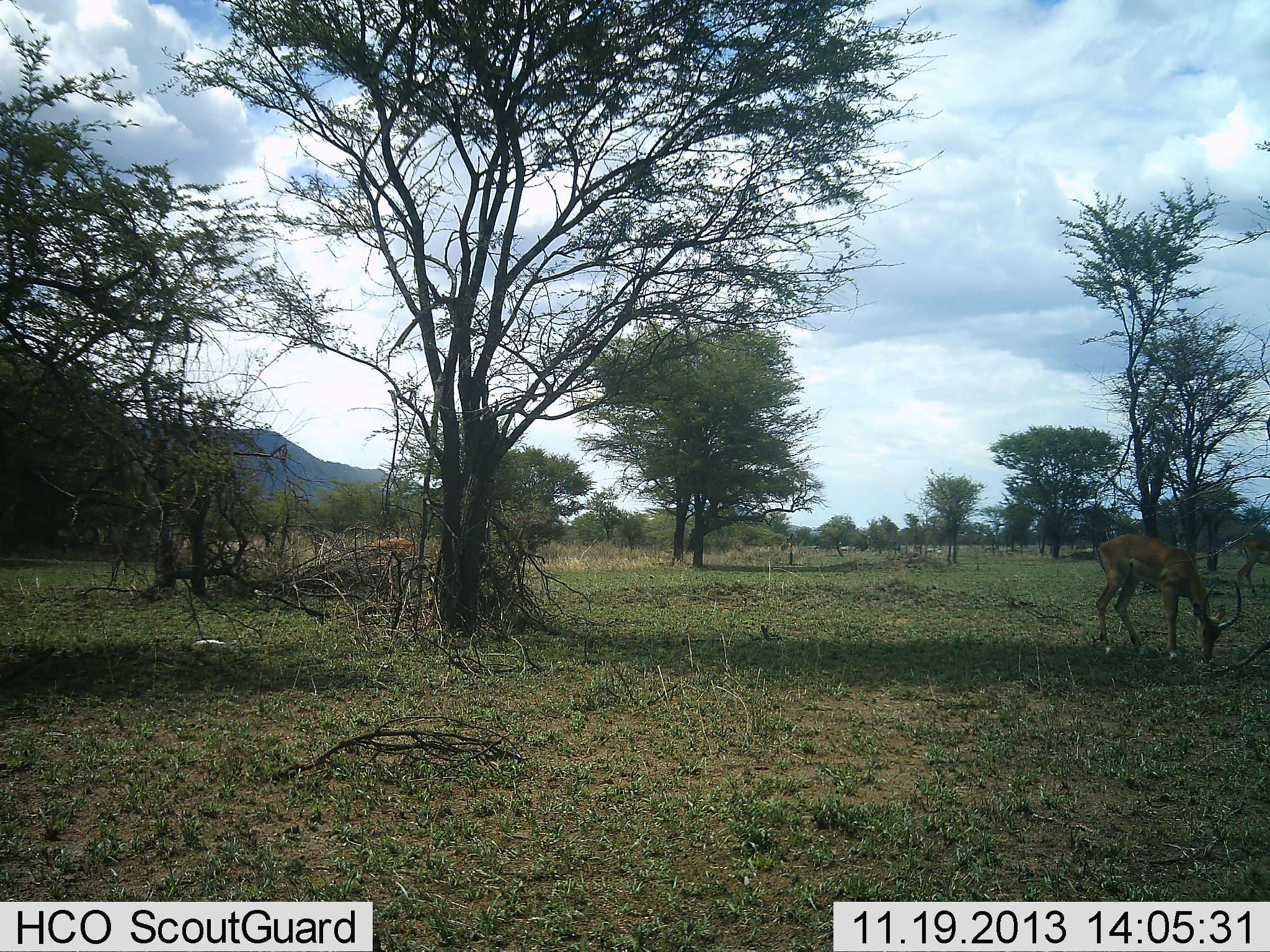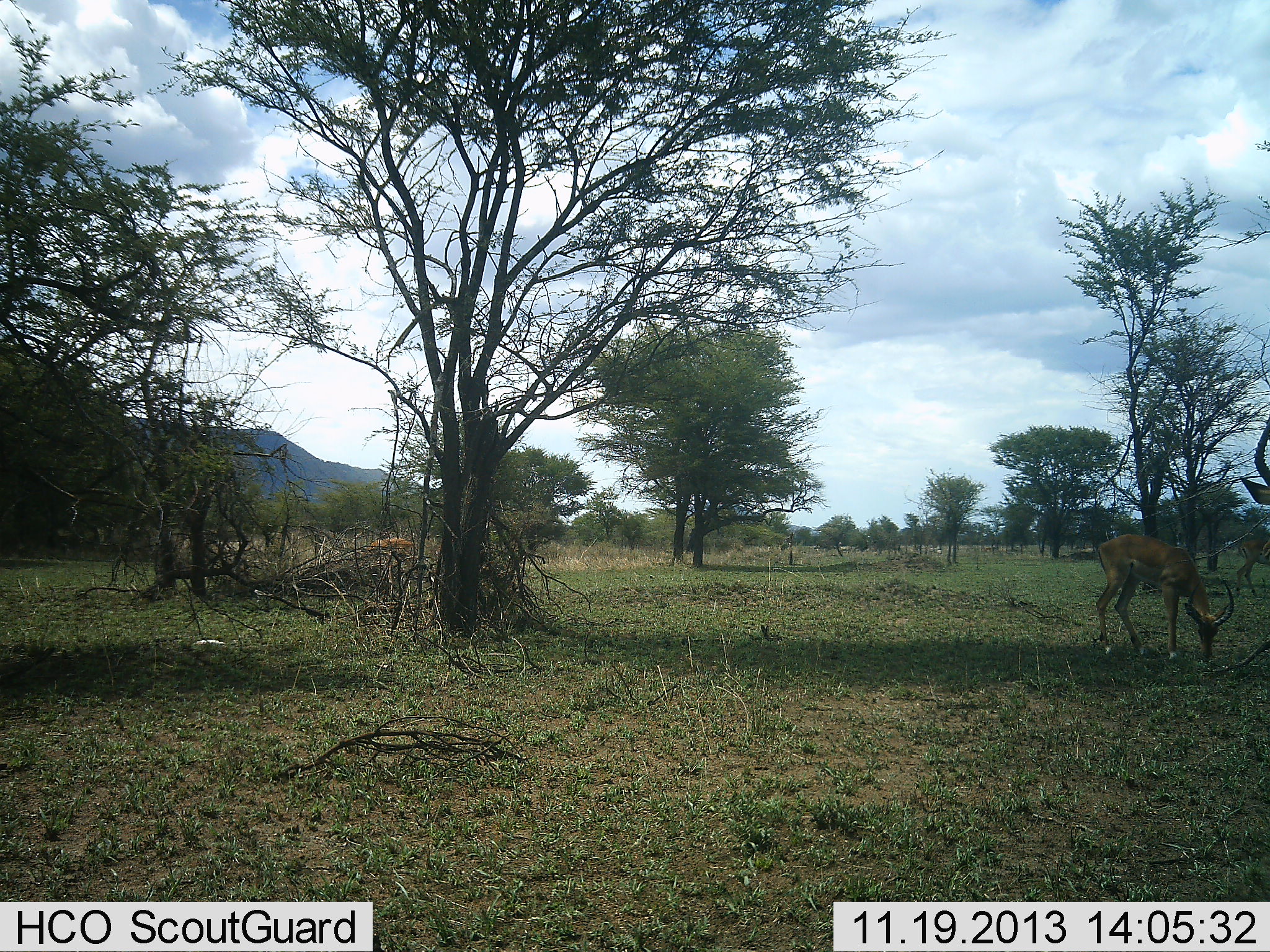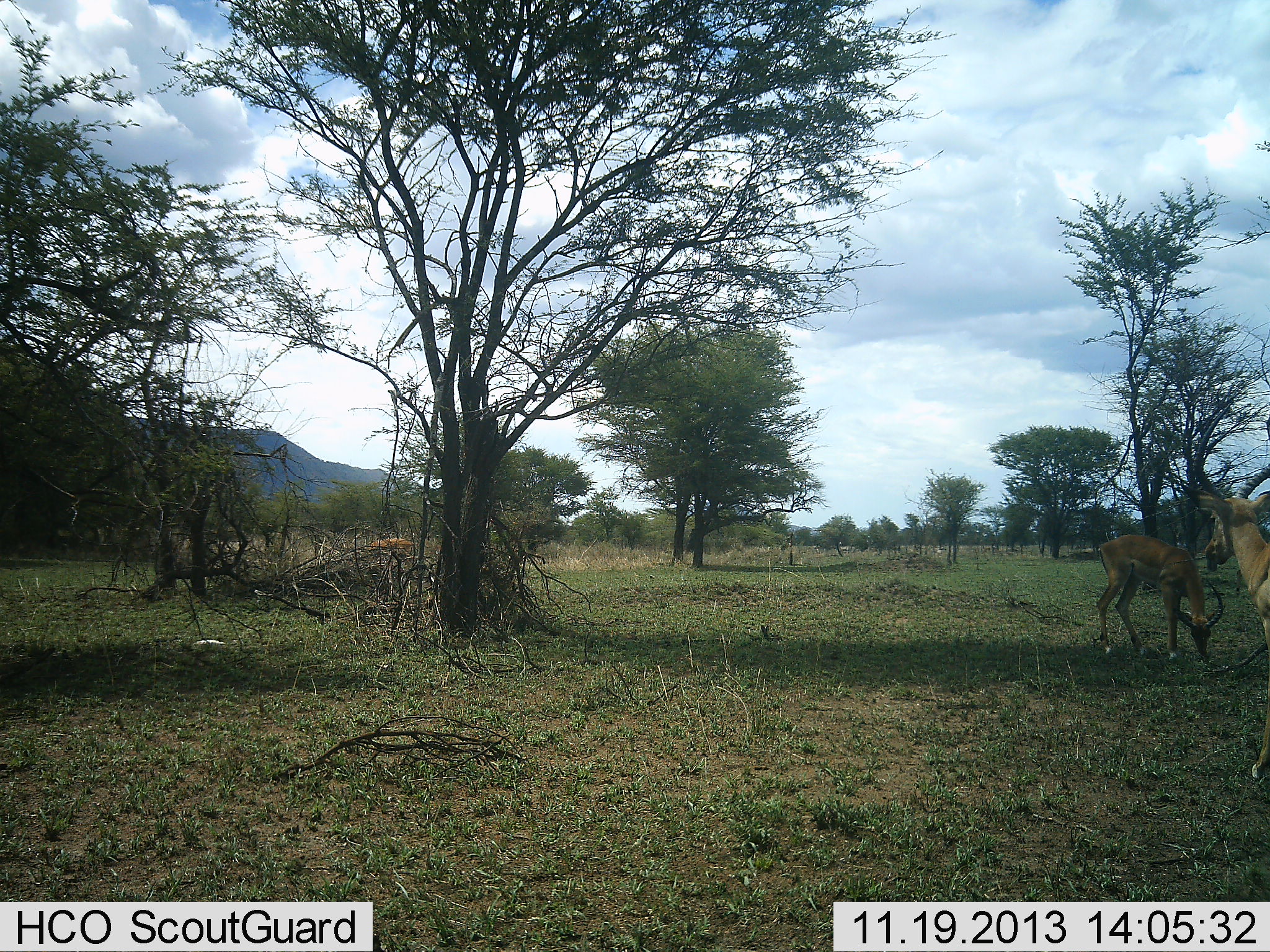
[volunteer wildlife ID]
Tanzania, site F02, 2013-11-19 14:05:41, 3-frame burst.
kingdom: Animalia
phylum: Chordata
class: Mammalia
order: Artiodactyla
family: Bovidae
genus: Aepyceros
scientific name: Aepyceros melampus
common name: impala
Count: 3.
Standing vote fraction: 40%.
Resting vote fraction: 0%.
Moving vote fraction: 50%.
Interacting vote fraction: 0%.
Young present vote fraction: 0%.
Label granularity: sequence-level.